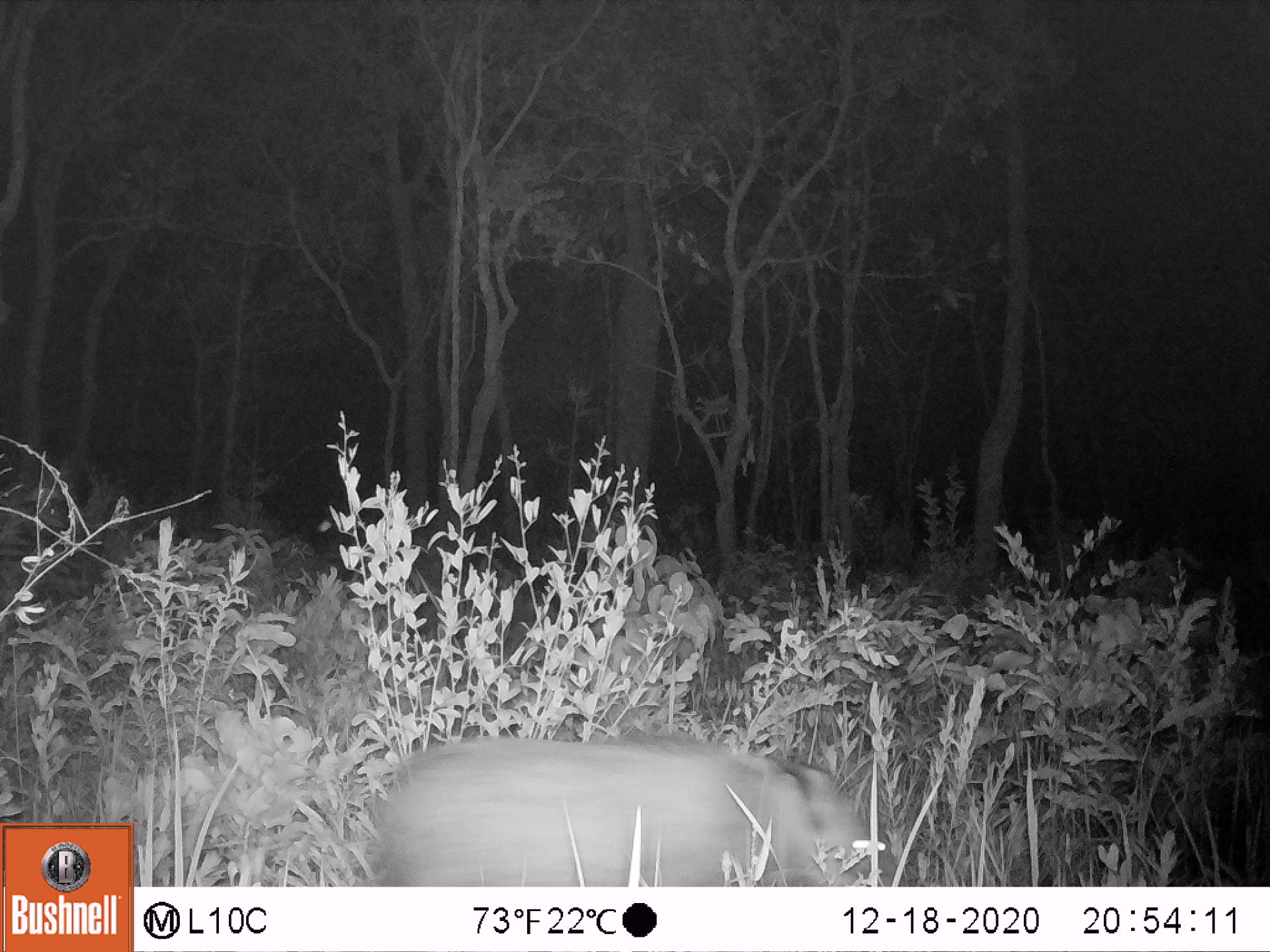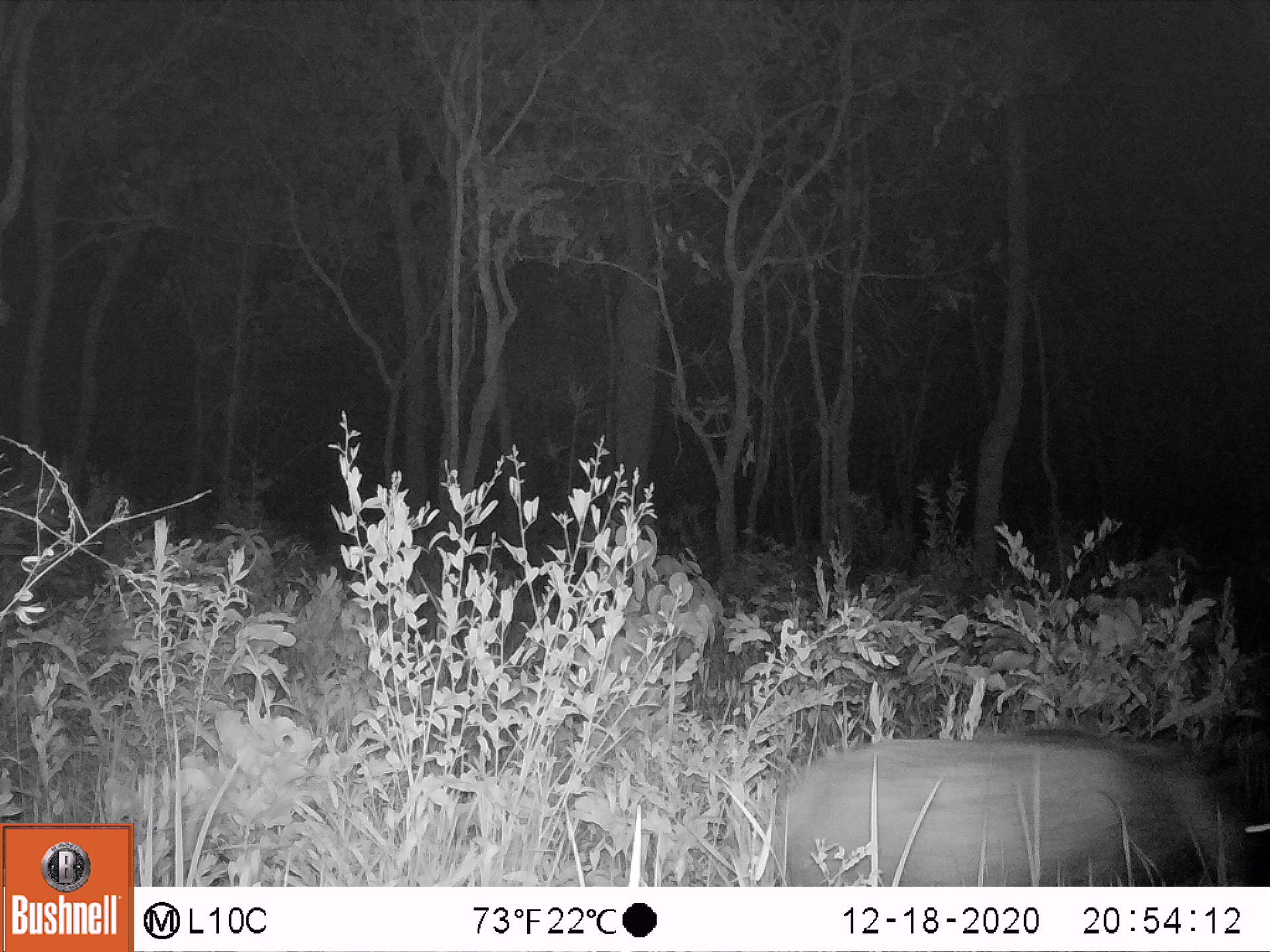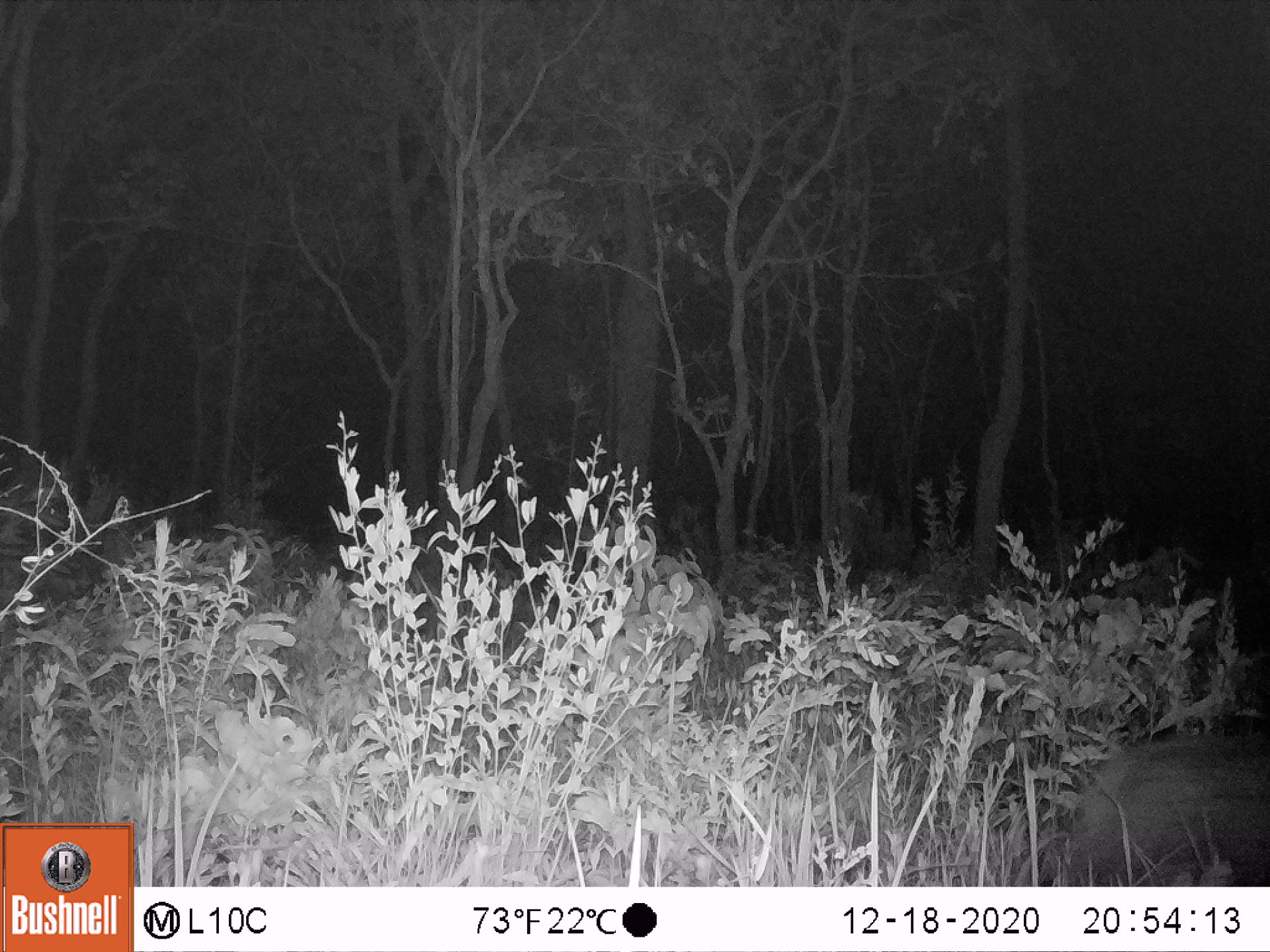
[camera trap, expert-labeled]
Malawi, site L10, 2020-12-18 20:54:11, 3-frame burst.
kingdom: Animalia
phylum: Chordata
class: Mammalia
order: Artiodactyla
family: Suidae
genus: Potamochoerus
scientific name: Potamochoerus larvatus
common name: bushpig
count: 1